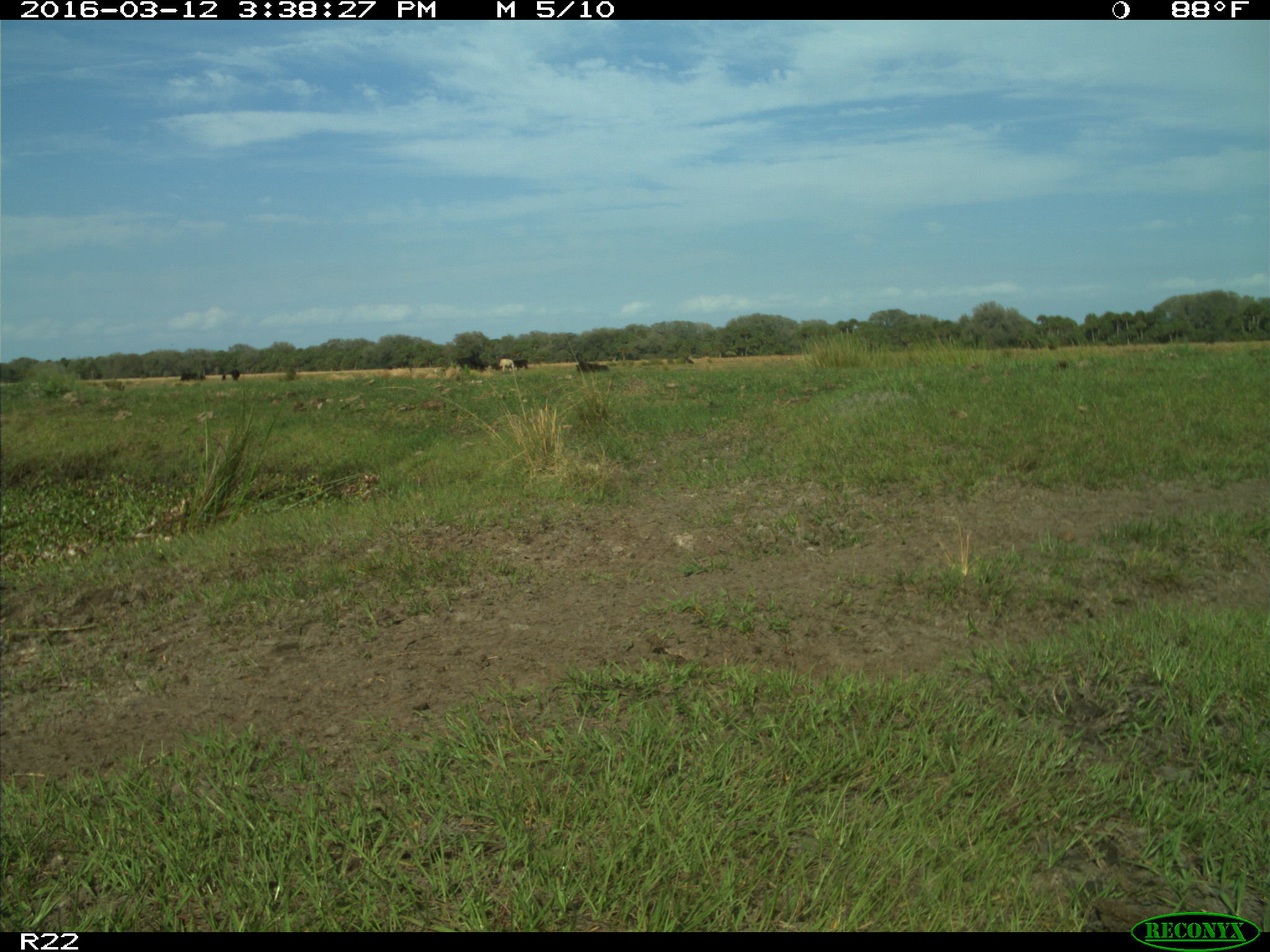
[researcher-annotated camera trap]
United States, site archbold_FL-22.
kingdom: Animalia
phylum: Chordata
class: Mammalia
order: Artiodactyla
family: Bovidae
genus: Bos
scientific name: Bos taurus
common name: domestic cow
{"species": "Bos taurus (domestic cow)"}